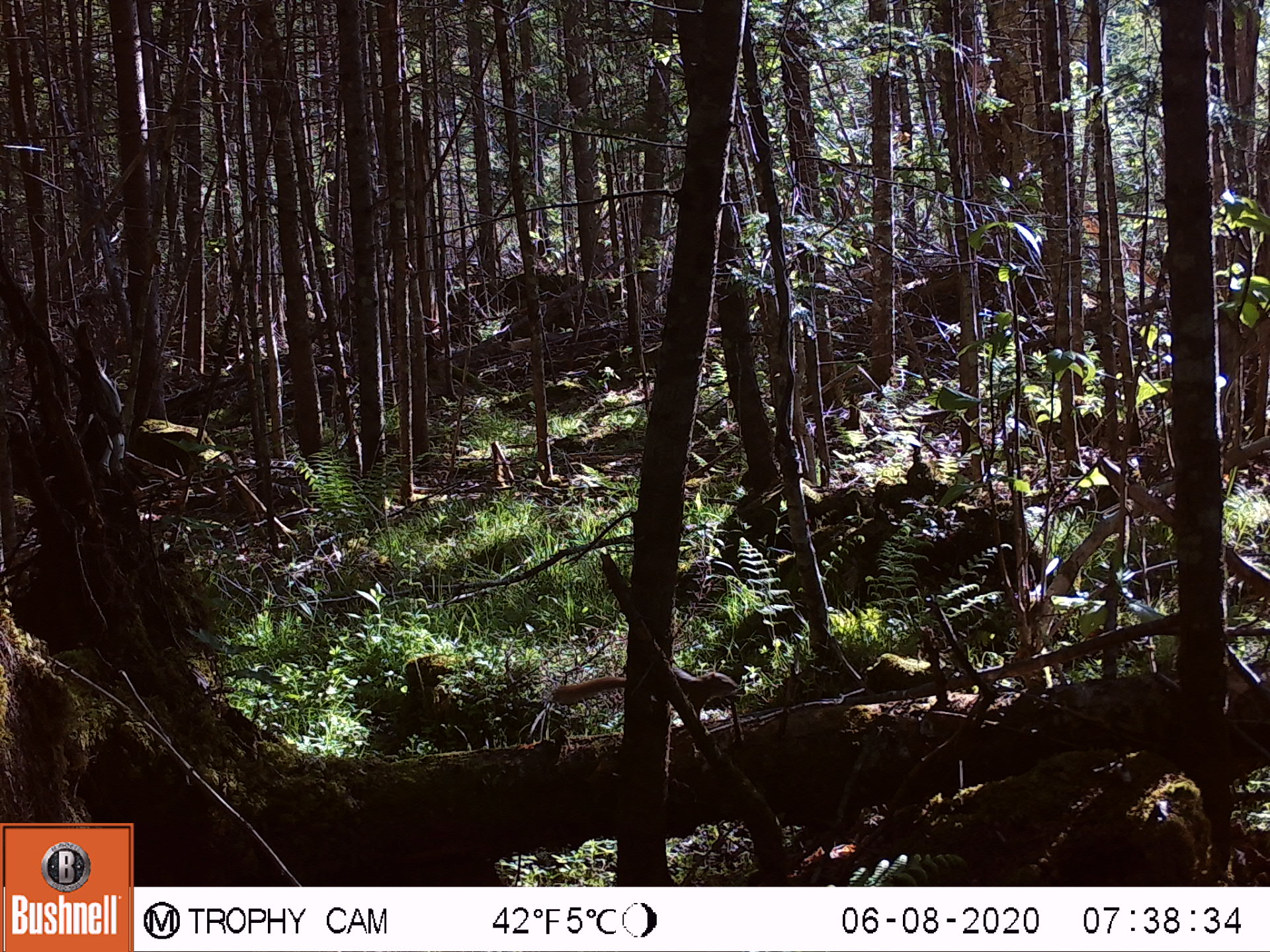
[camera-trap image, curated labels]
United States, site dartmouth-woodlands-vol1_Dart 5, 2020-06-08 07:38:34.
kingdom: Animalia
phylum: Chordata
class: Mammalia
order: Rodentia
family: Sciuridae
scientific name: Sciuridae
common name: squirrel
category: squirrel sp.